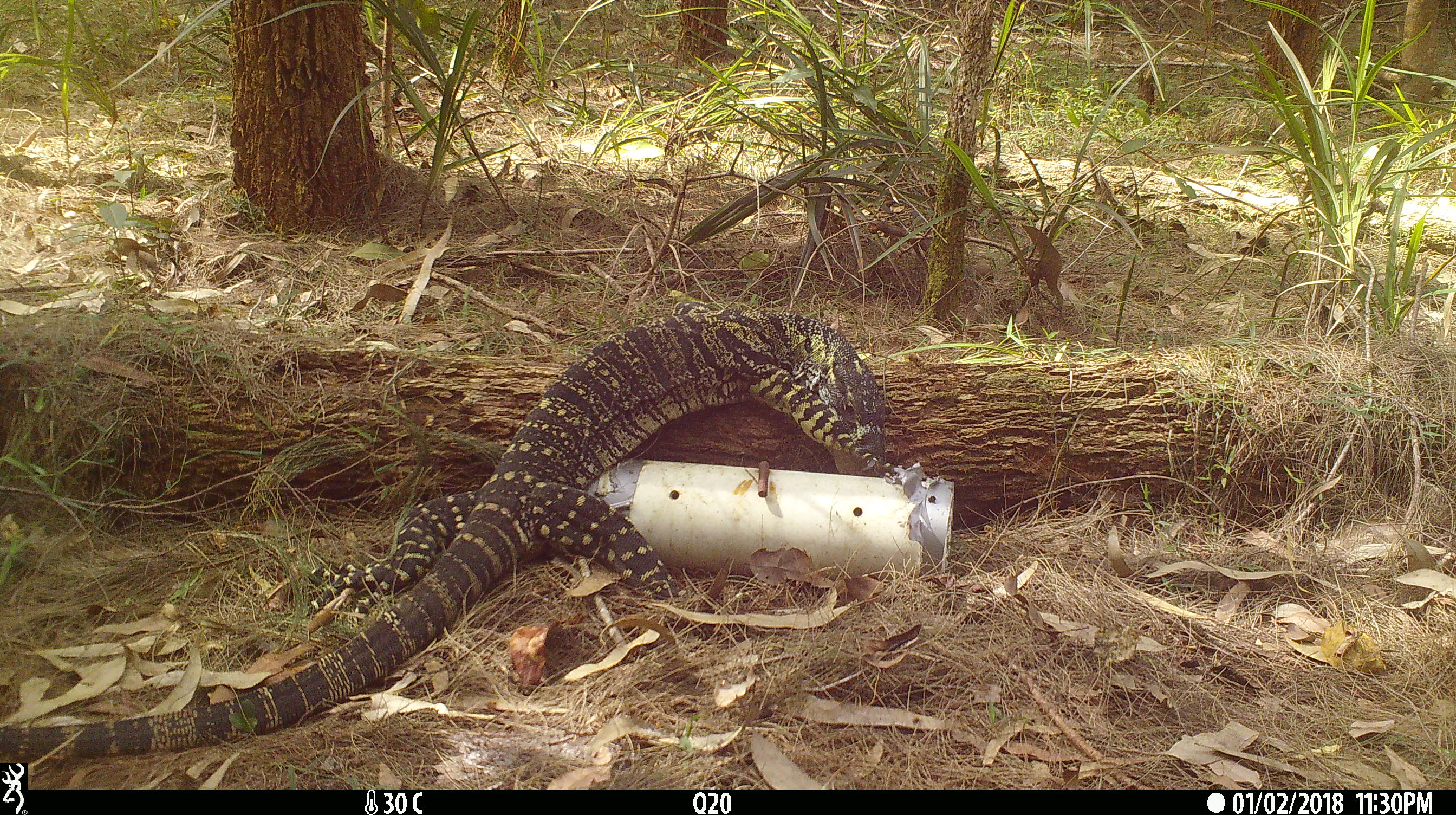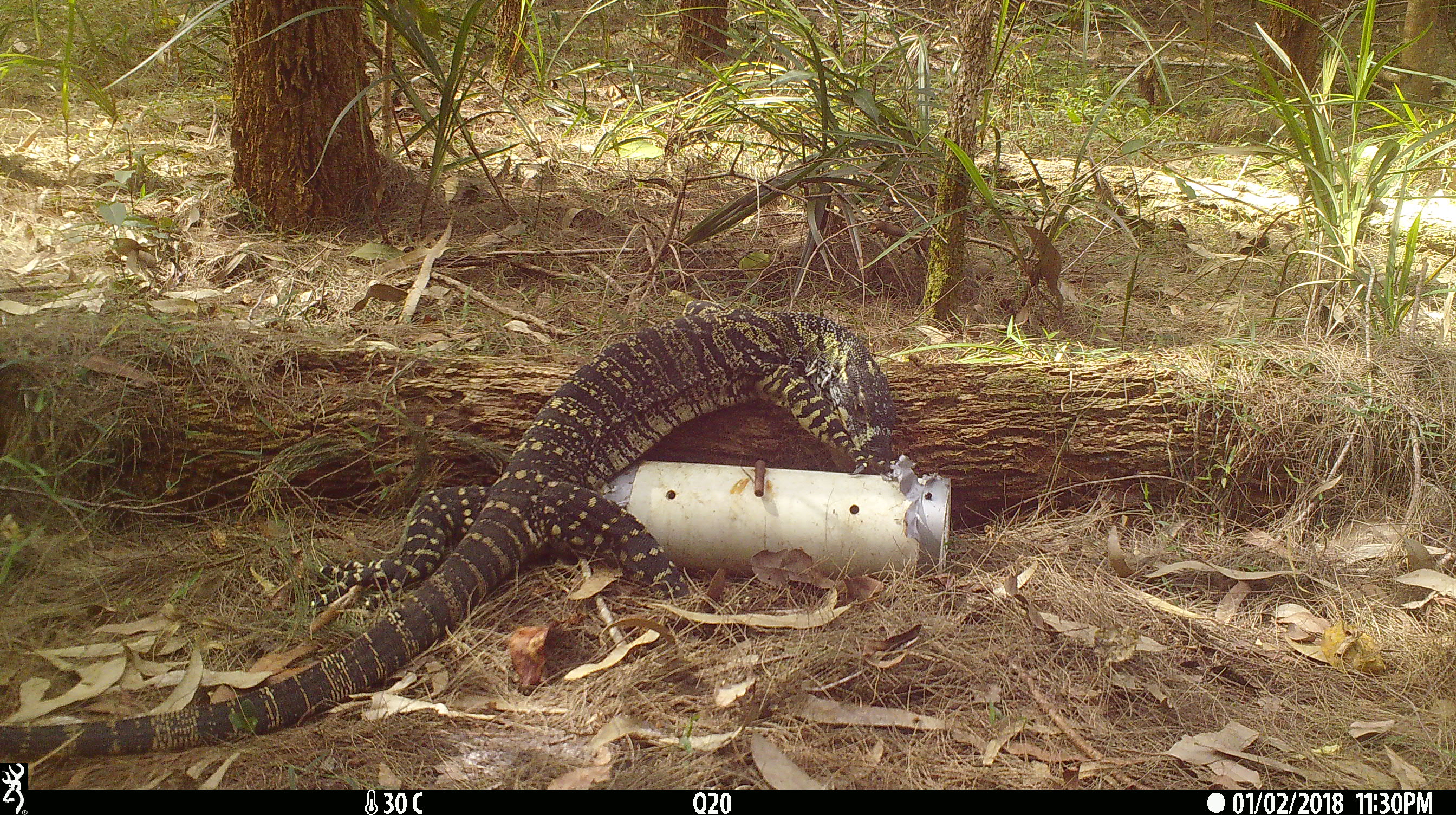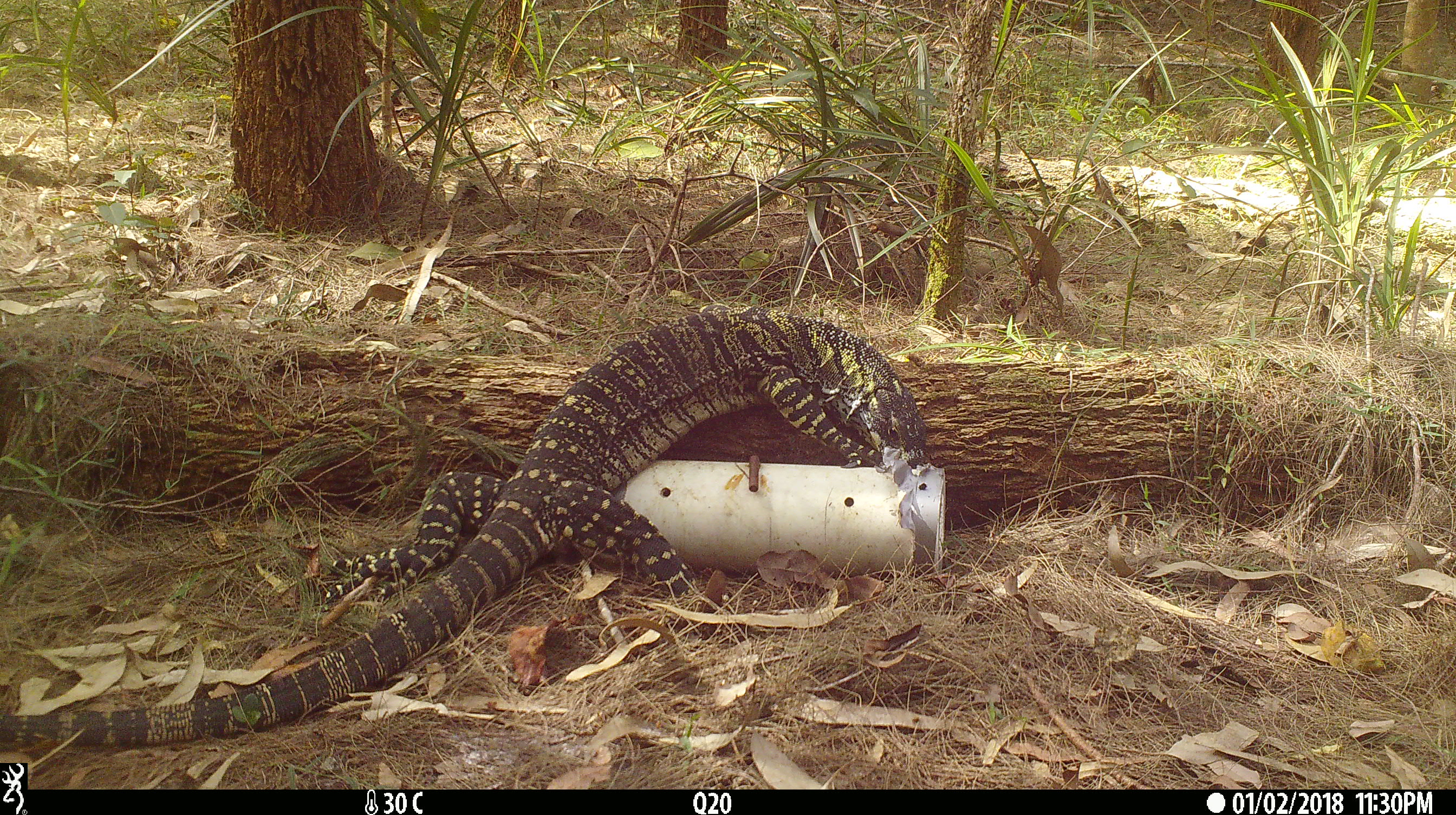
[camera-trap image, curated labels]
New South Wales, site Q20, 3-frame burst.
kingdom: Animalia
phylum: Chordata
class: Reptilia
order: Squamata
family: Varanidae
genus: Varanus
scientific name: Varanus varius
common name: lace monitor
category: goanna